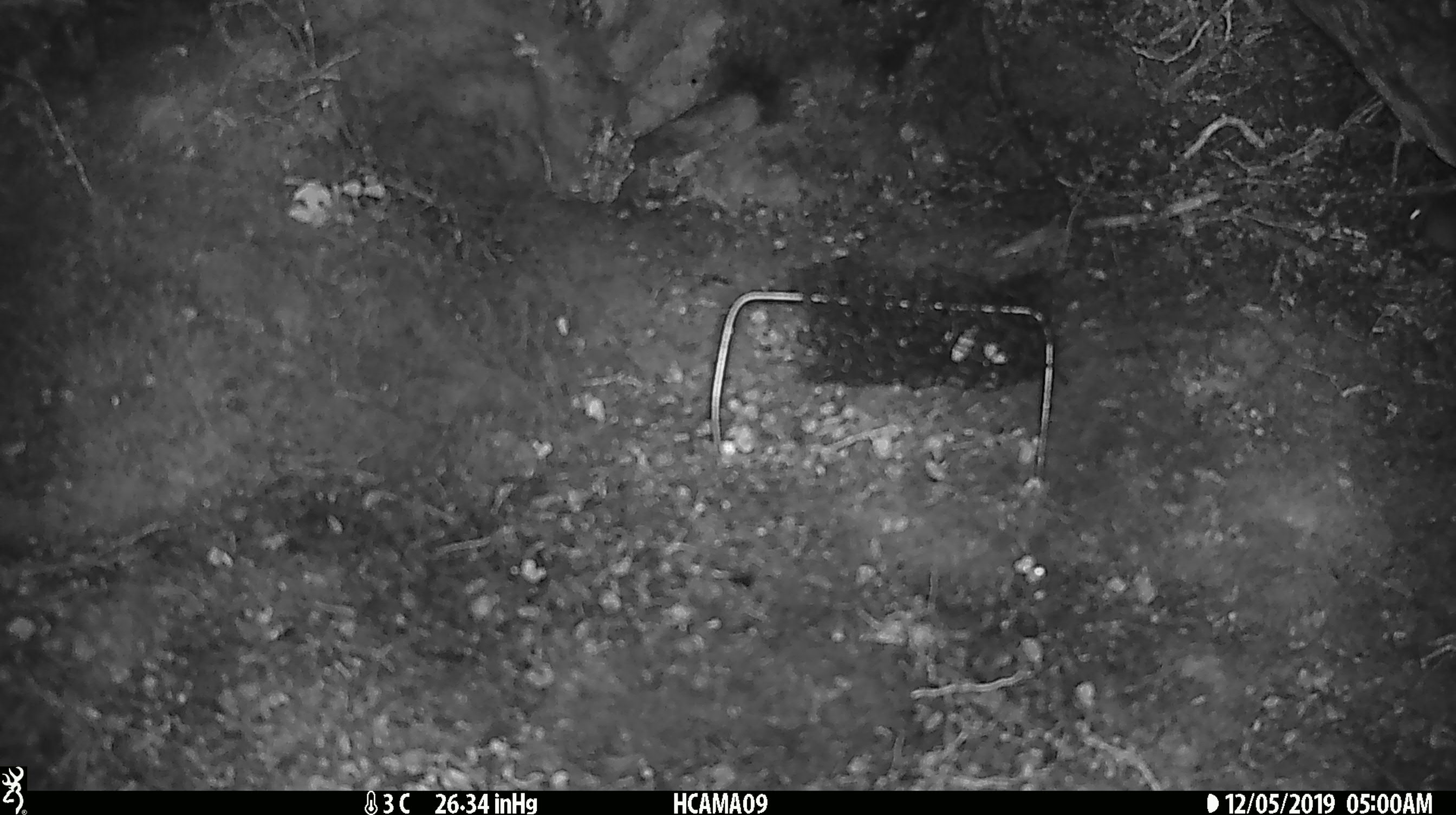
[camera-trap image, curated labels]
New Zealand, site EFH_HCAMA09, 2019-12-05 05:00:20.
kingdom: Animalia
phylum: Chordata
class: Mammalia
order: Rodentia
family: Muridae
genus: Mus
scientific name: Mus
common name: mouse